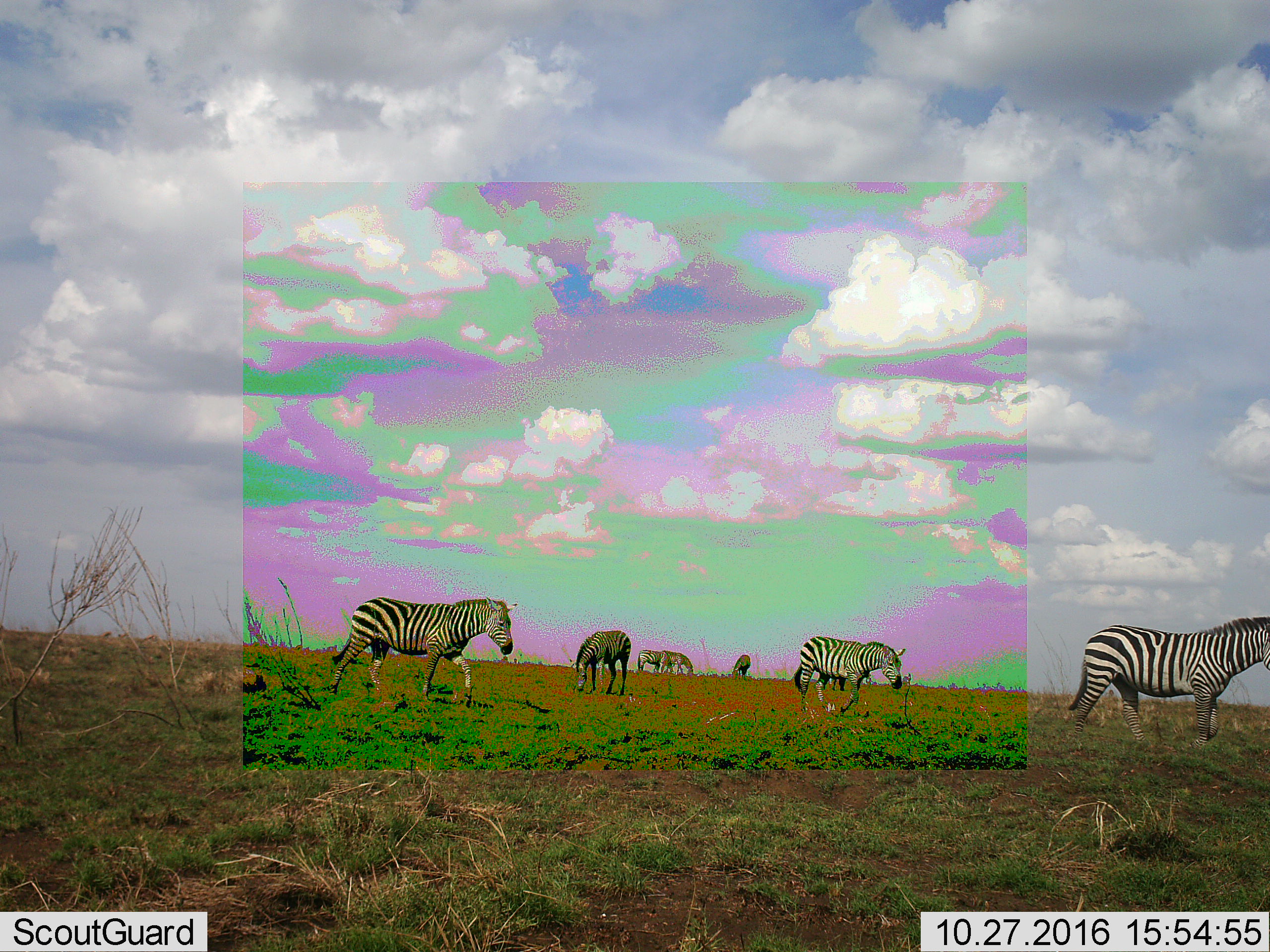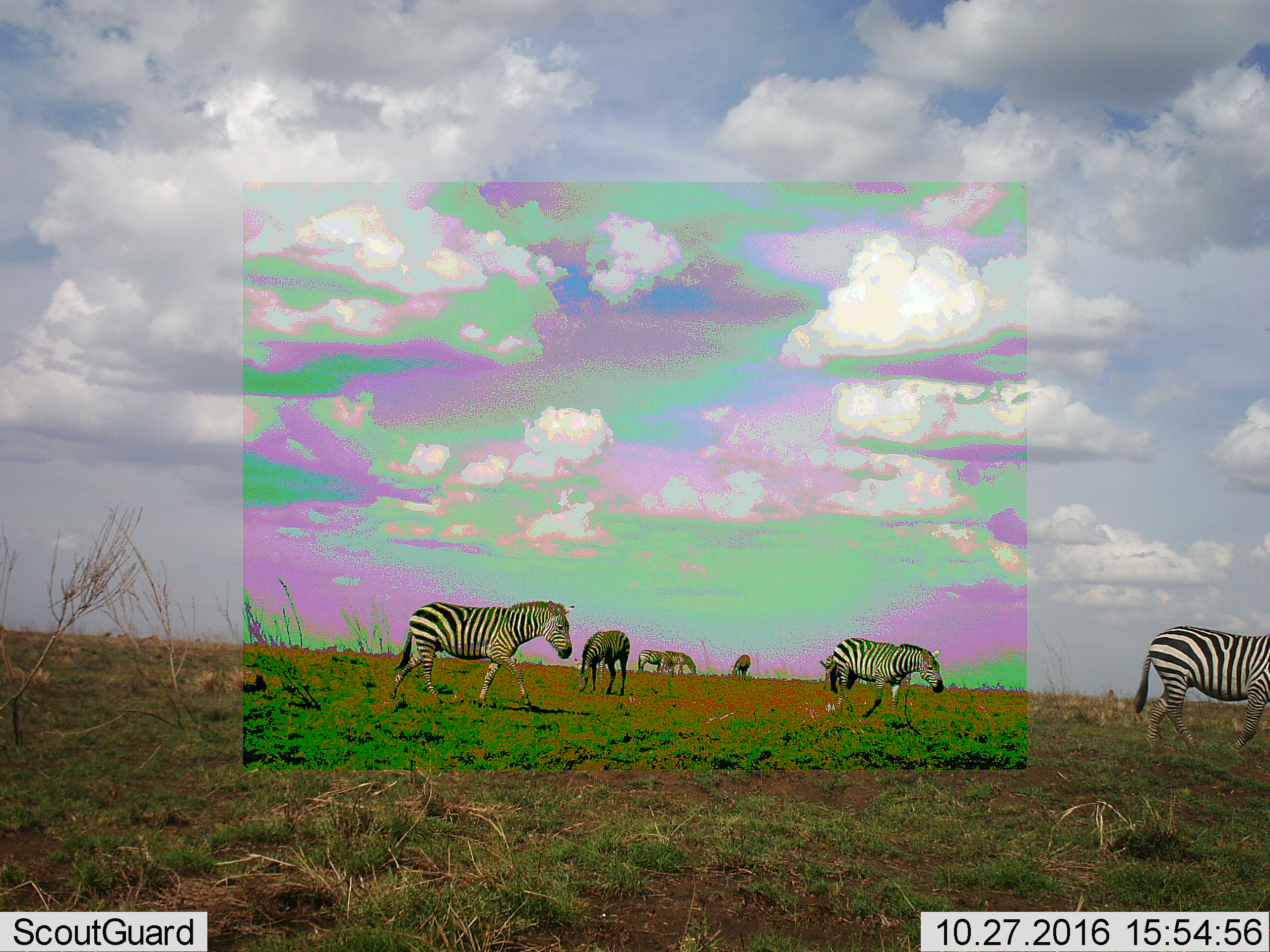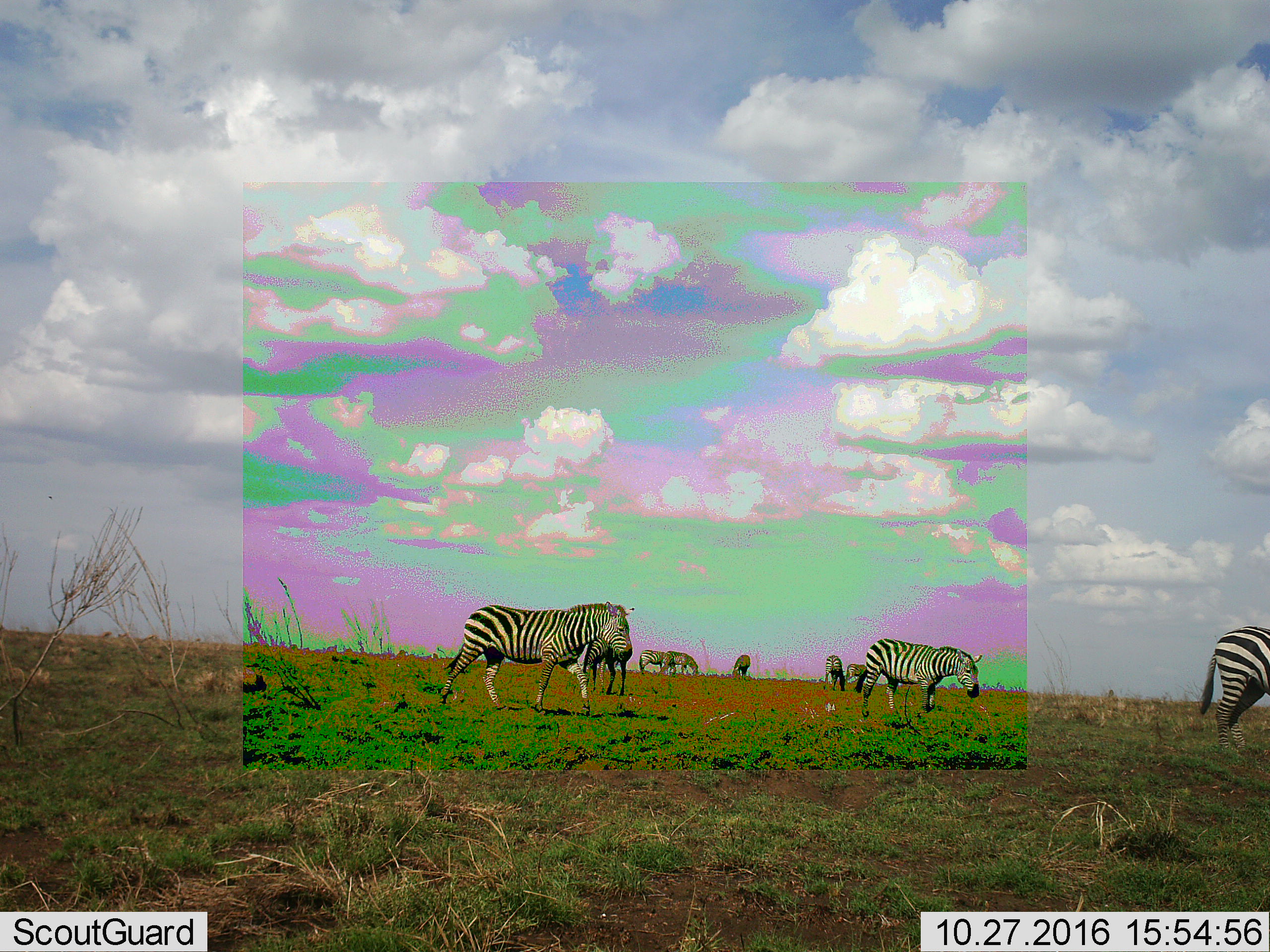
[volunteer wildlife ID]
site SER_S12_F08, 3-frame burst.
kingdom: Animalia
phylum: Chordata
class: Mammalia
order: Perissodactyla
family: Equidae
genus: Equus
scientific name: Equus quagga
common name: plains zebra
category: zebraplains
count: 7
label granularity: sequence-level